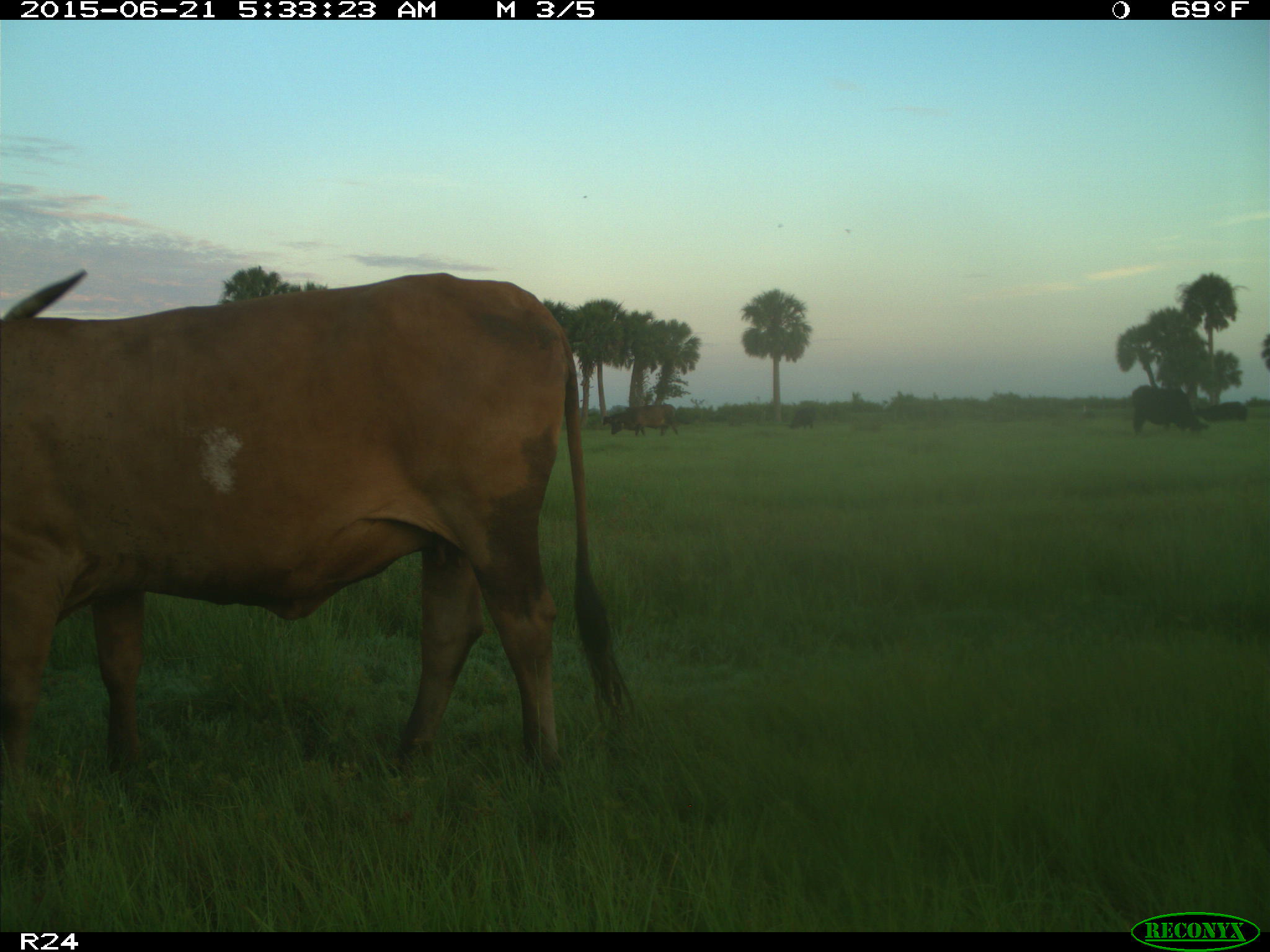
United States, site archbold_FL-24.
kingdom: Animalia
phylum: Chordata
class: Mammalia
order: Artiodactyla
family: Bovidae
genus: Bos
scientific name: Bos taurus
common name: domestic cow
Bos taurus (domestic cow).